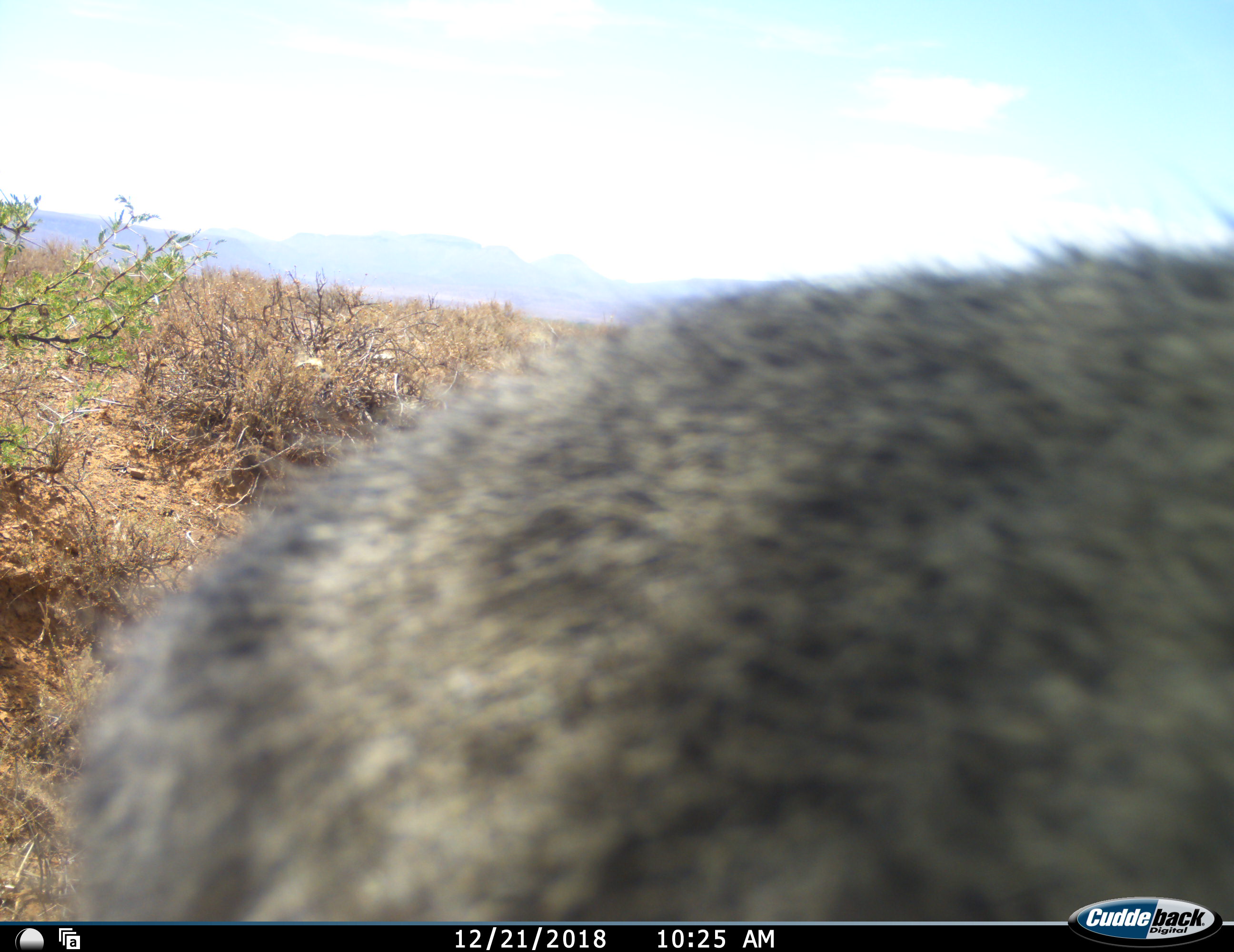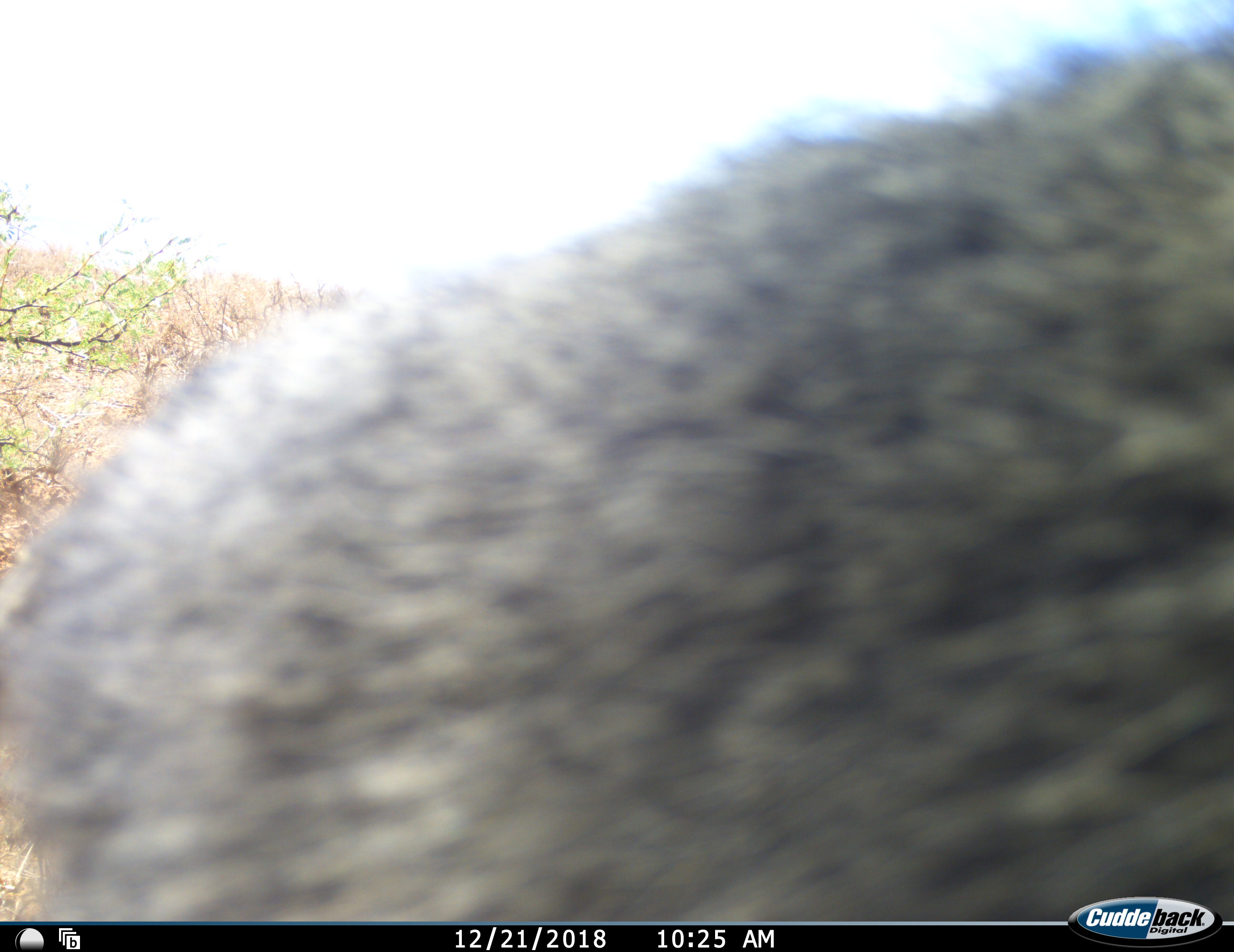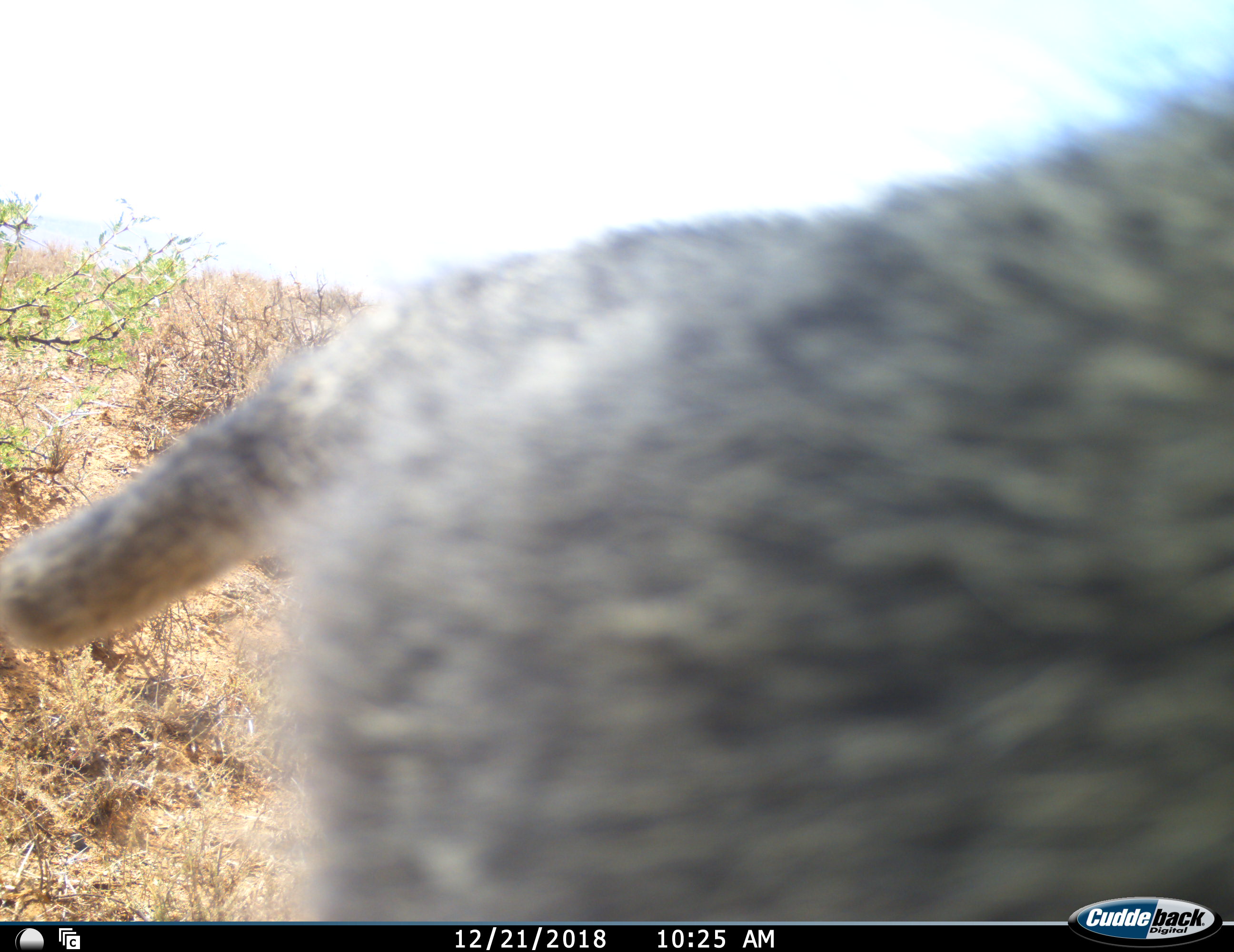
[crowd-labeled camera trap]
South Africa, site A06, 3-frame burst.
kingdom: Animalia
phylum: Chordata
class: Mammalia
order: Primates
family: Cercopithecidae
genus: Chlorocebus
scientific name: Chlorocebus pygerythrus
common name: vervet monkey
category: monkeyvervet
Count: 1.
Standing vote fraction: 50%.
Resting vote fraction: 0%.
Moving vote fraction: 50%.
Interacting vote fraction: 12%.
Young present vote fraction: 0%.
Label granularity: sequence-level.